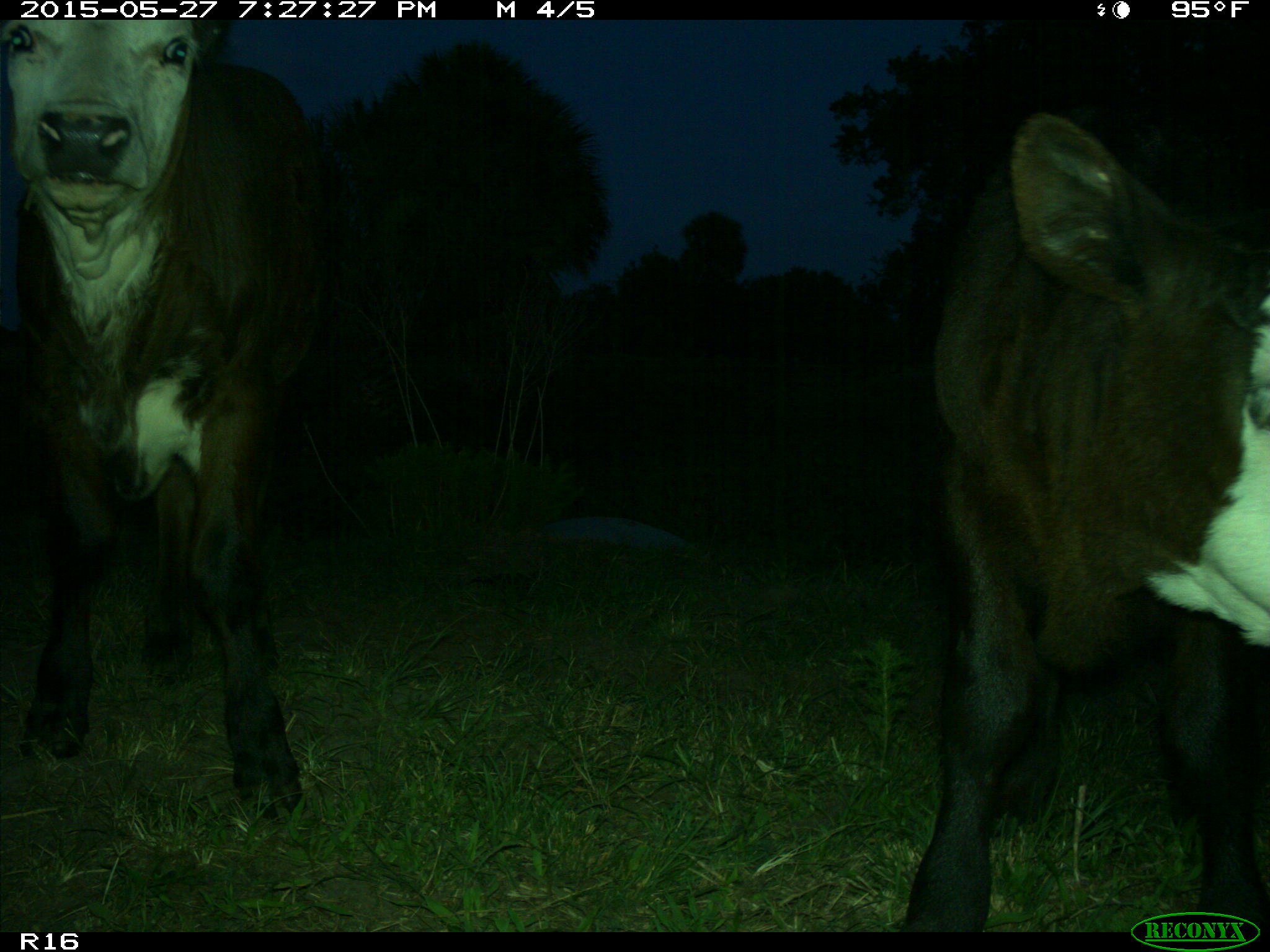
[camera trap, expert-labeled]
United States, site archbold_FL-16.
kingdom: Animalia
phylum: Chordata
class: Mammalia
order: Artiodactyla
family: Bovidae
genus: Bos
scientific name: Bos taurus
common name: domestic cow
Bos taurus (domestic cow).